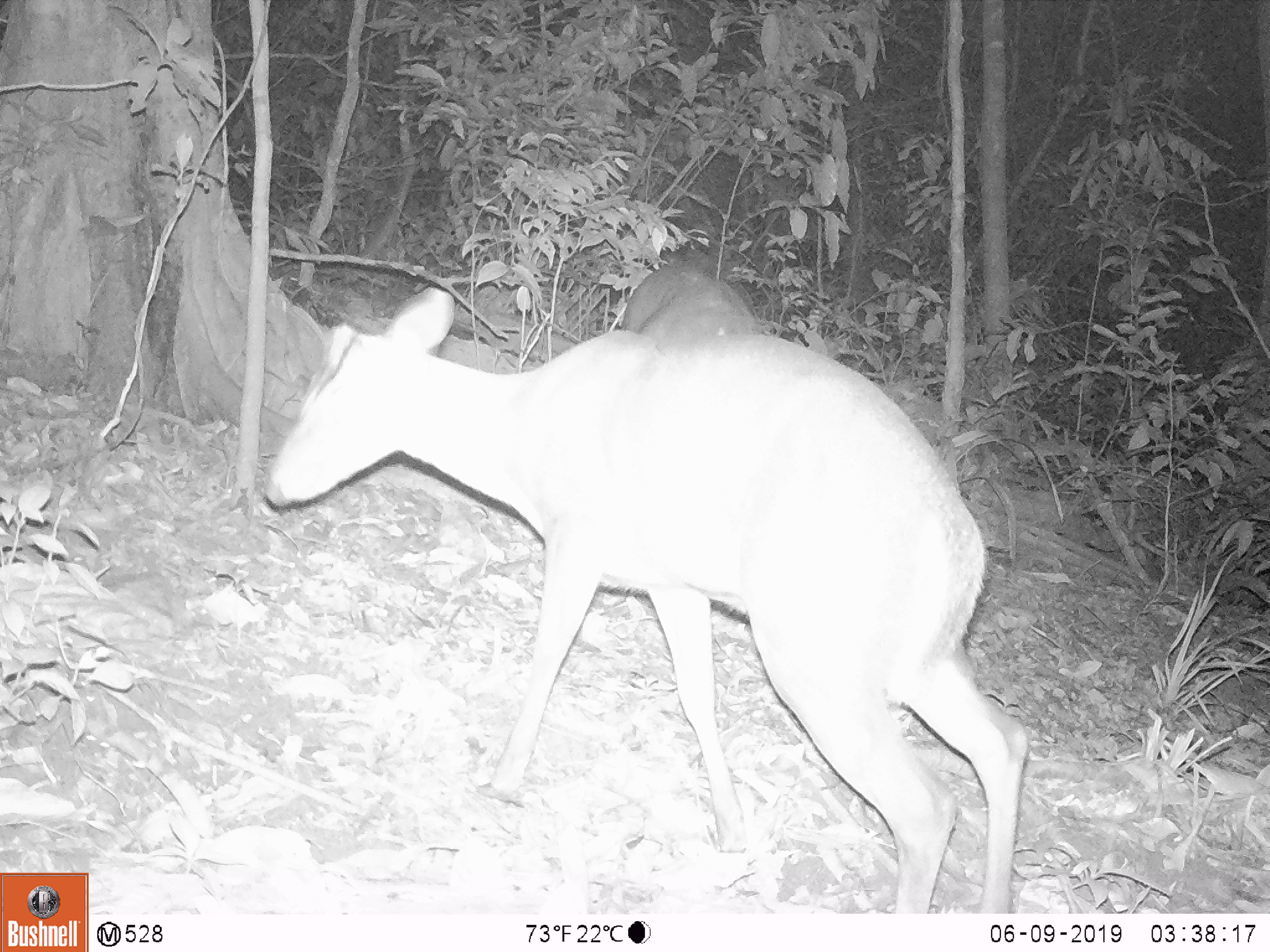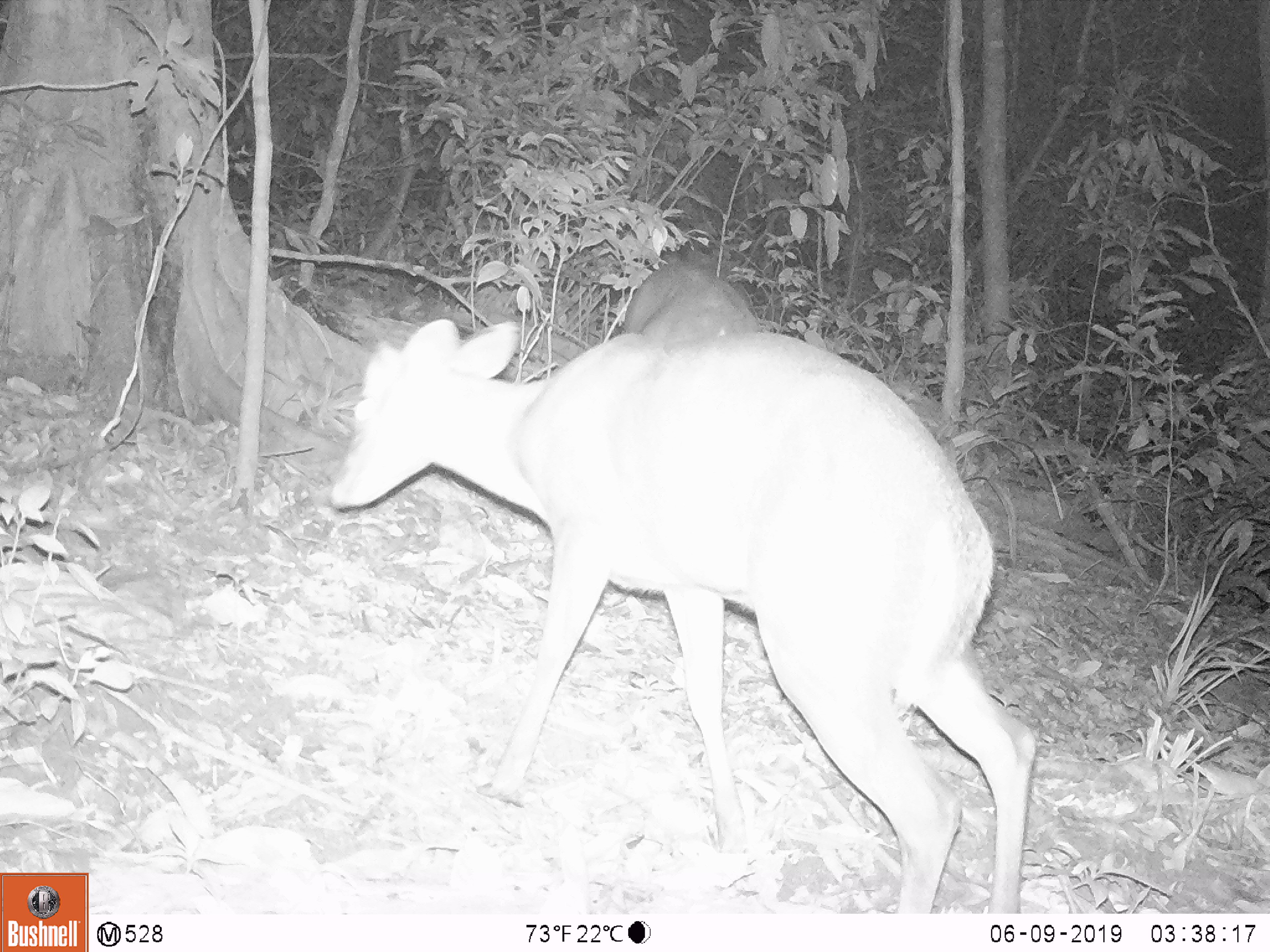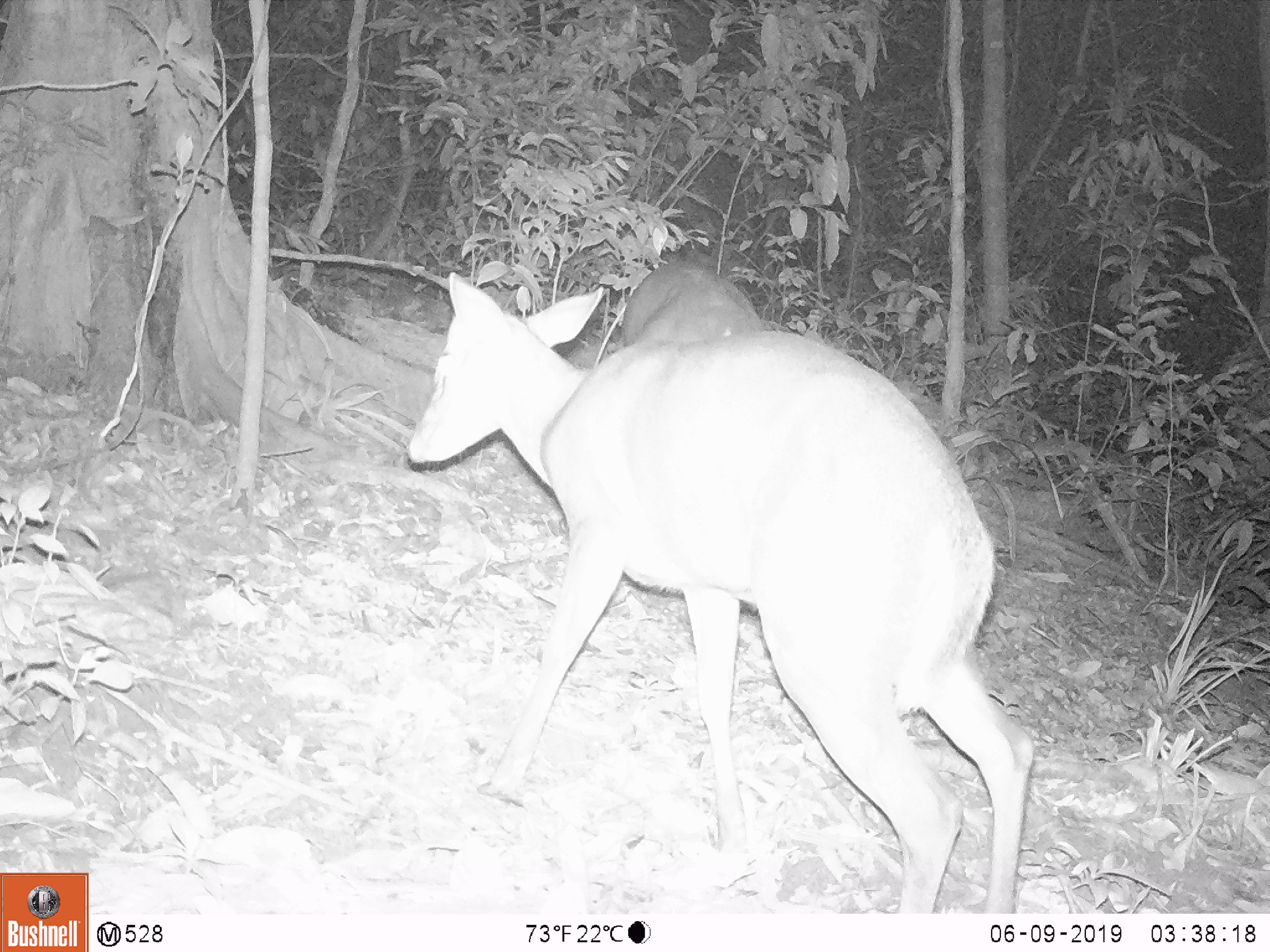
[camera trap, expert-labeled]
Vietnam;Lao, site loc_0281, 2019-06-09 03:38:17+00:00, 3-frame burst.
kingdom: Animalia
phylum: Chordata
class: Mammalia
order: Artiodactyla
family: Cervidae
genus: Muntiacus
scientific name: Muntiacus rooseveltorum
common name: roosevelt's muntjac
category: roosevelts muntjac group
Roosevelts muntjac group (roosevelt's muntjac) (Muntiacus rooseveltorum). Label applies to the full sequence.